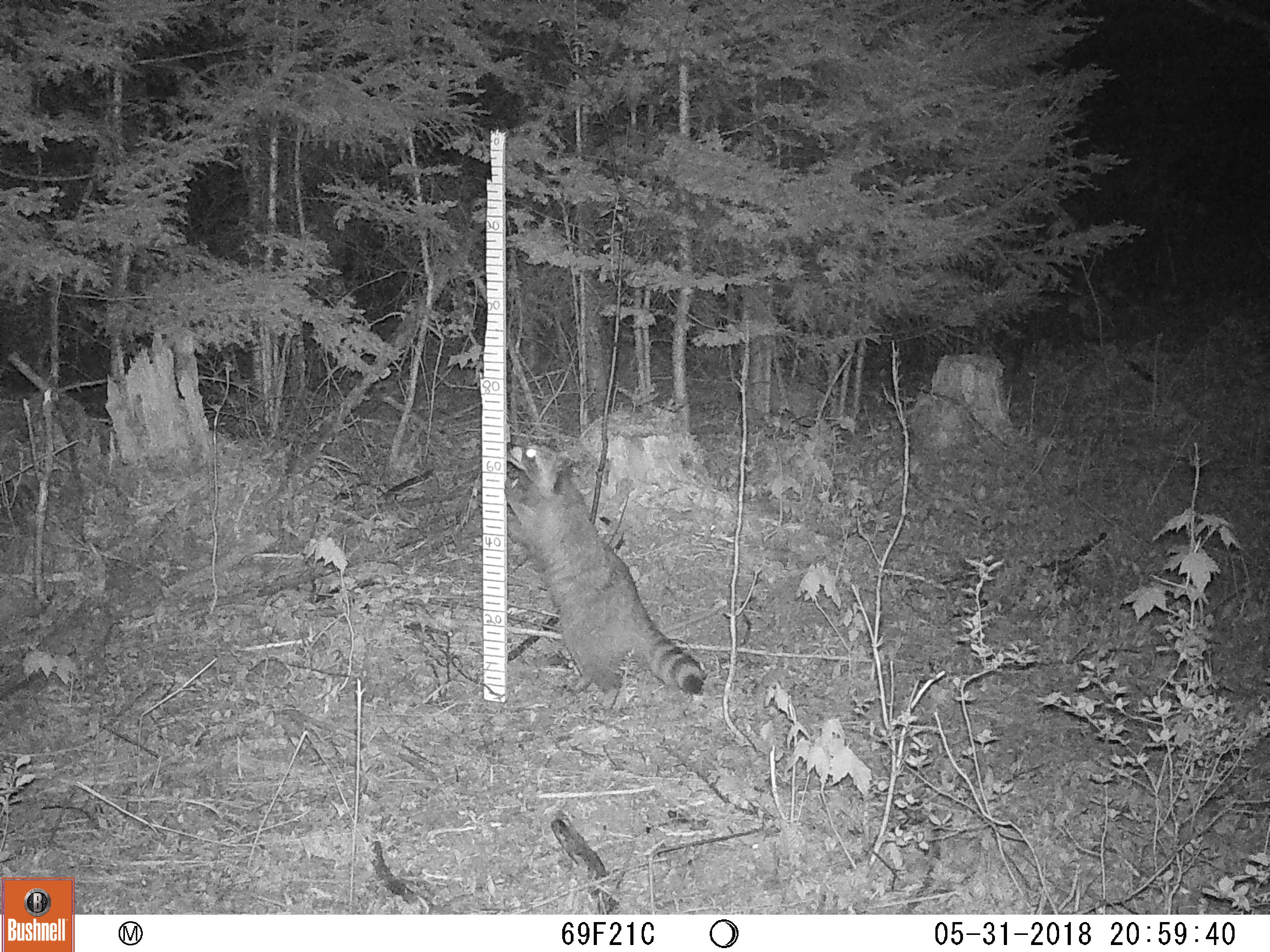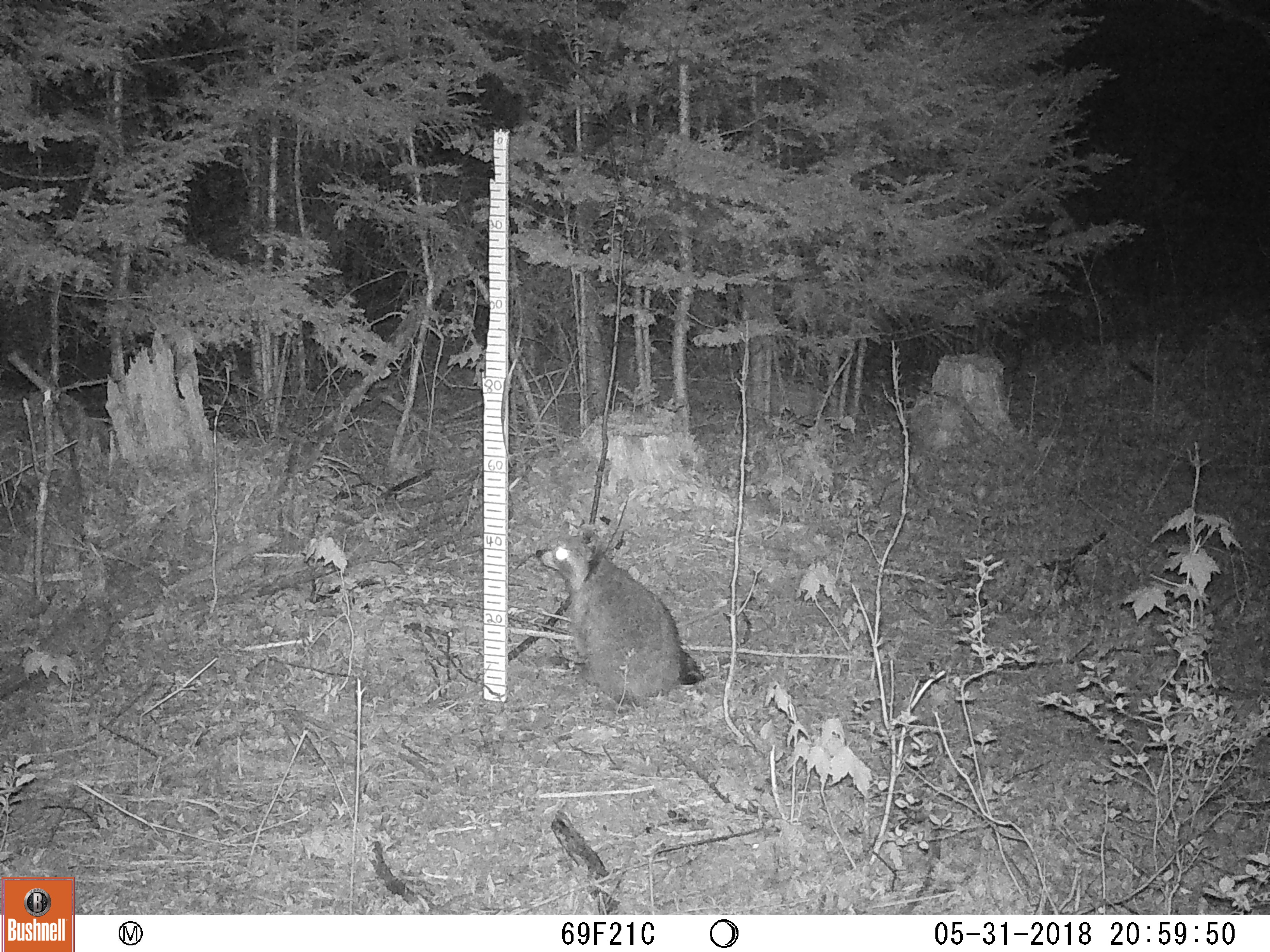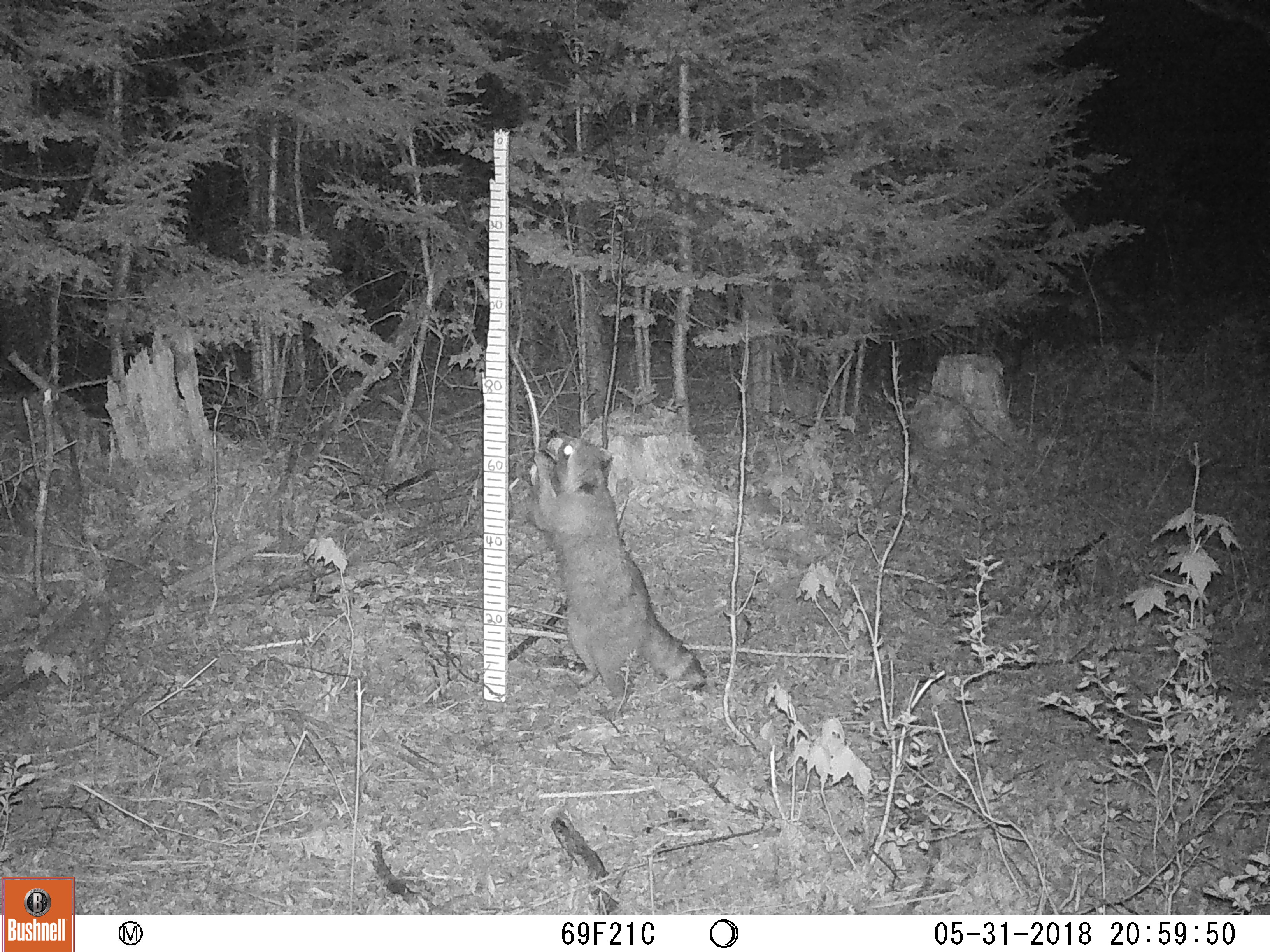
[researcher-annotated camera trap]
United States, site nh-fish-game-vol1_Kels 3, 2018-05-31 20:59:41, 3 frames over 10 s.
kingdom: Animalia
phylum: Chordata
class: Mammalia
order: Carnivora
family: Procyonidae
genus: Procyon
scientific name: Procyon lotor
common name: raccoon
Raccoon (Procyon lotor).